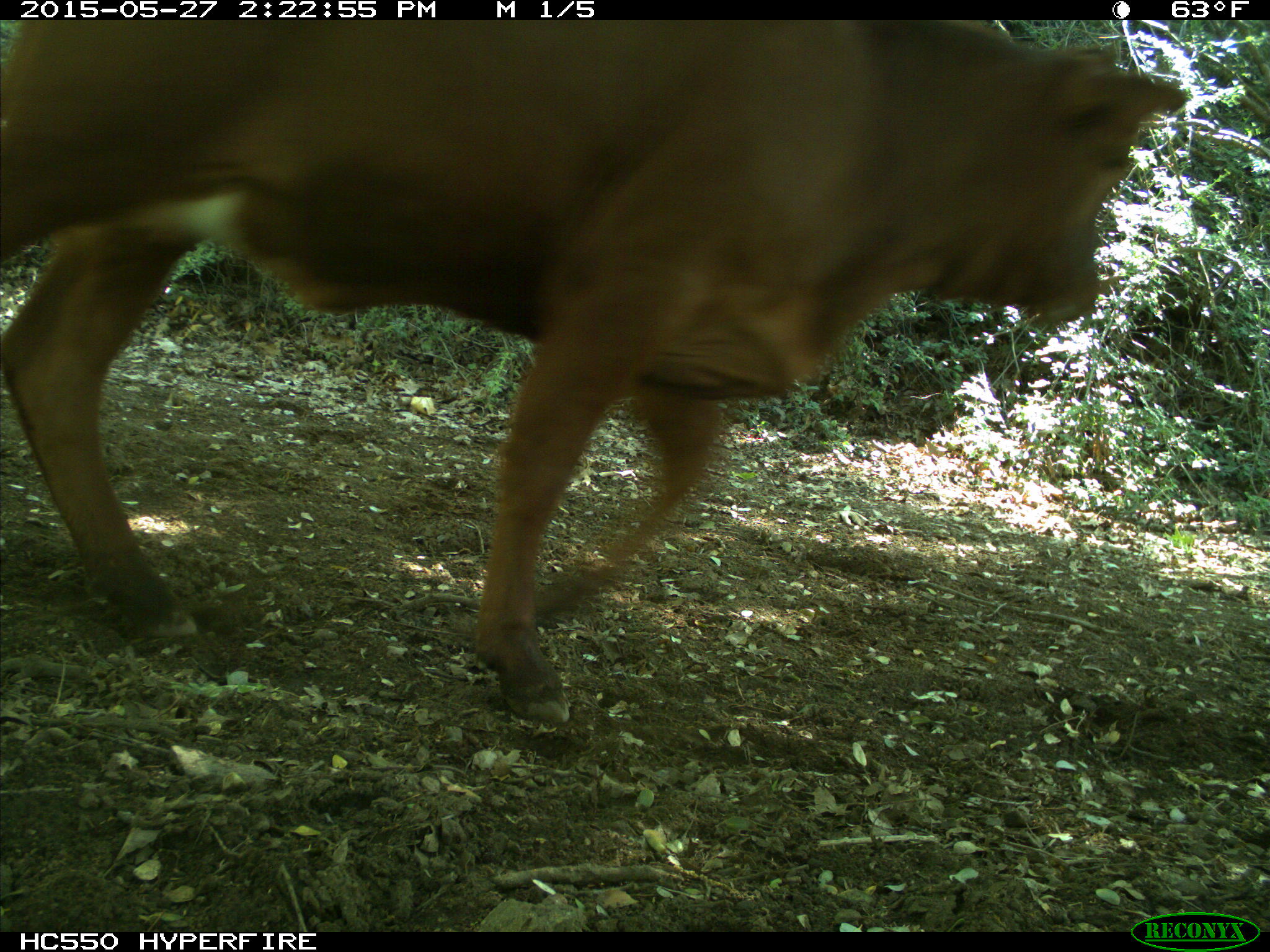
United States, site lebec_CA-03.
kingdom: Animalia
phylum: Chordata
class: Mammalia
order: Artiodactyla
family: Bovidae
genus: Bos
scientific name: Bos taurus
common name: domestic cow